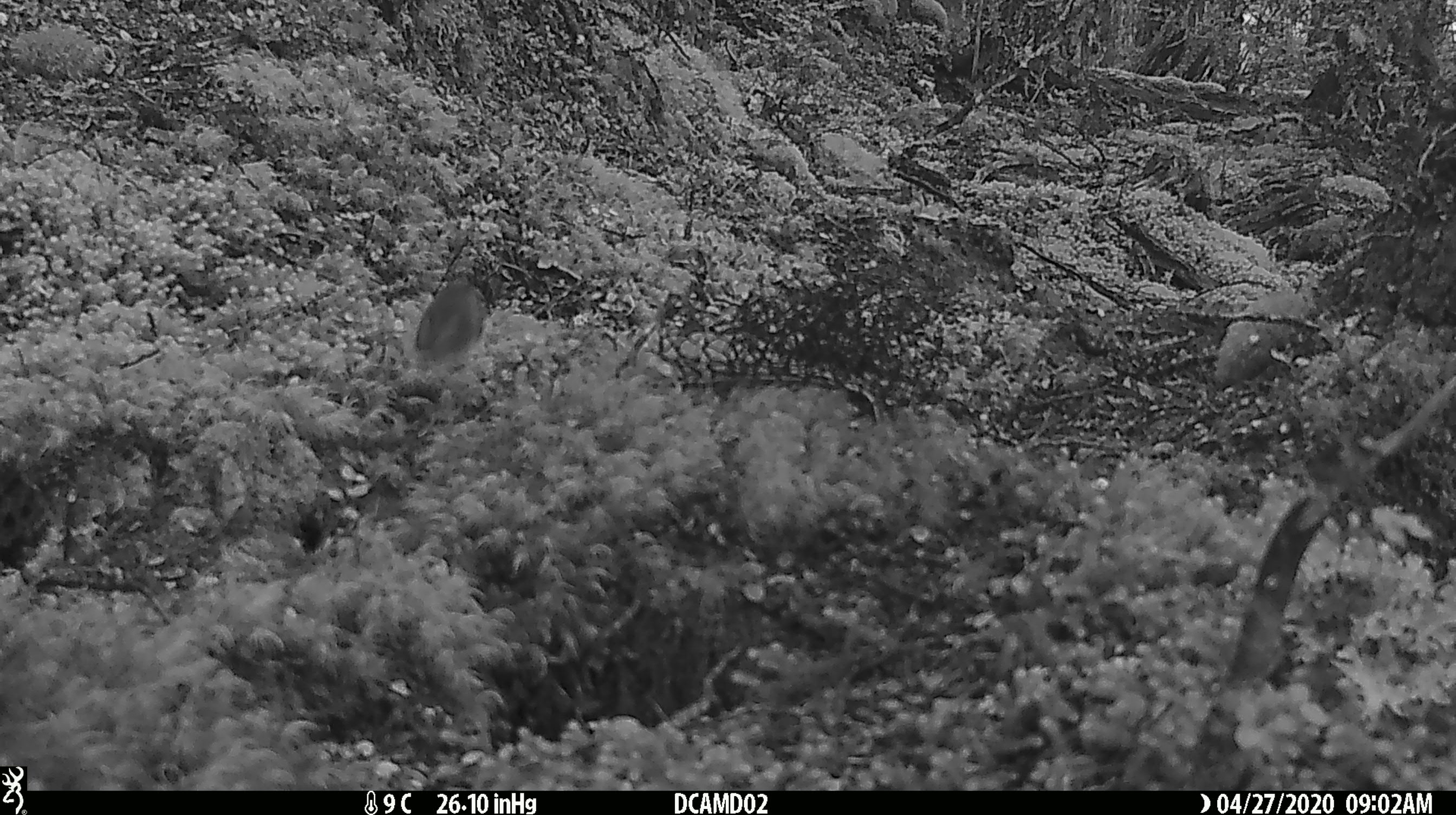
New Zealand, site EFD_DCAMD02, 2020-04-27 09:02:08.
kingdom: Animalia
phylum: Chordata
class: Aves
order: Passeriformes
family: Acanthisittidae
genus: Acanthisitta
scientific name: Acanthisitta chloris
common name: rifleman